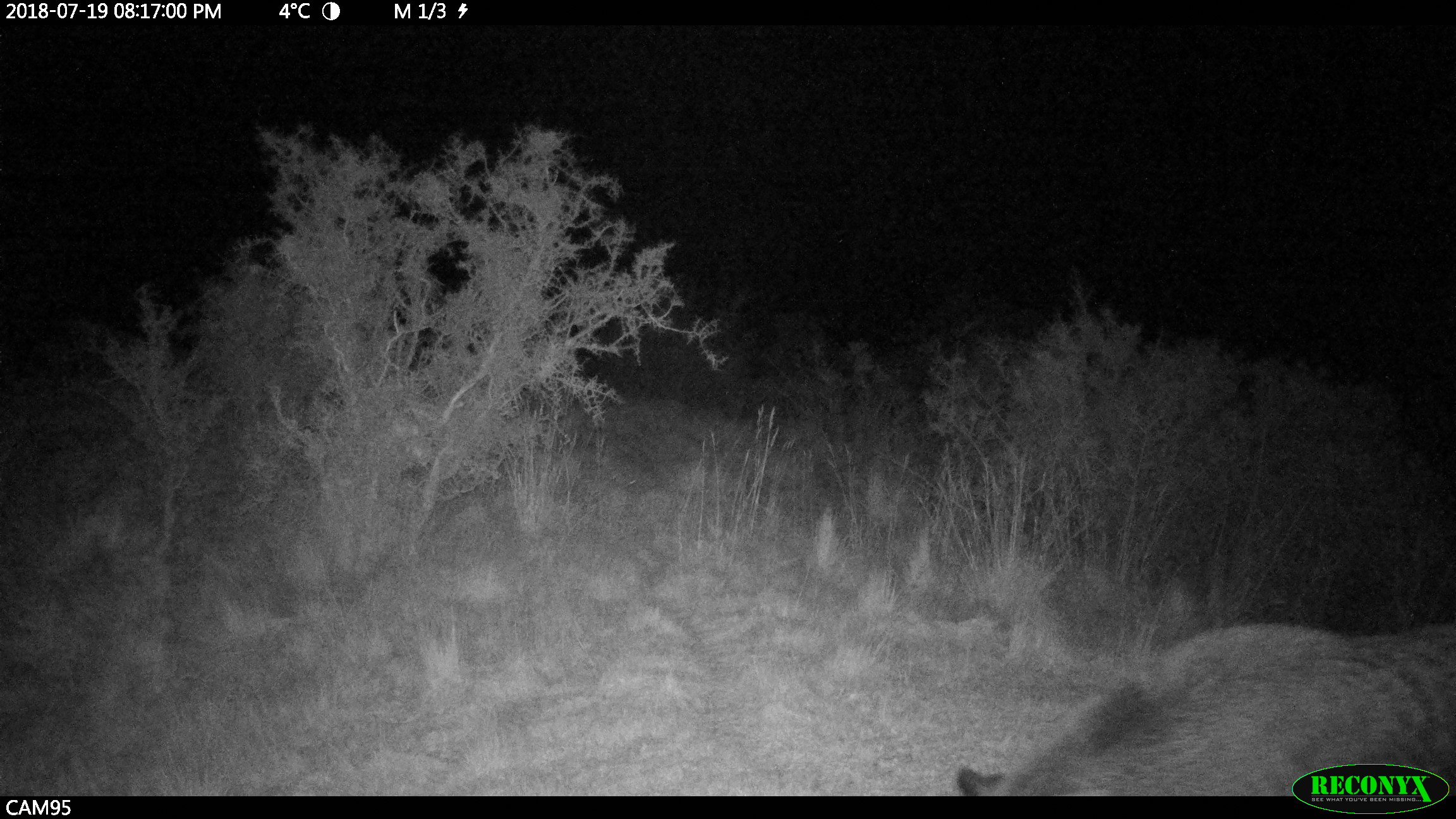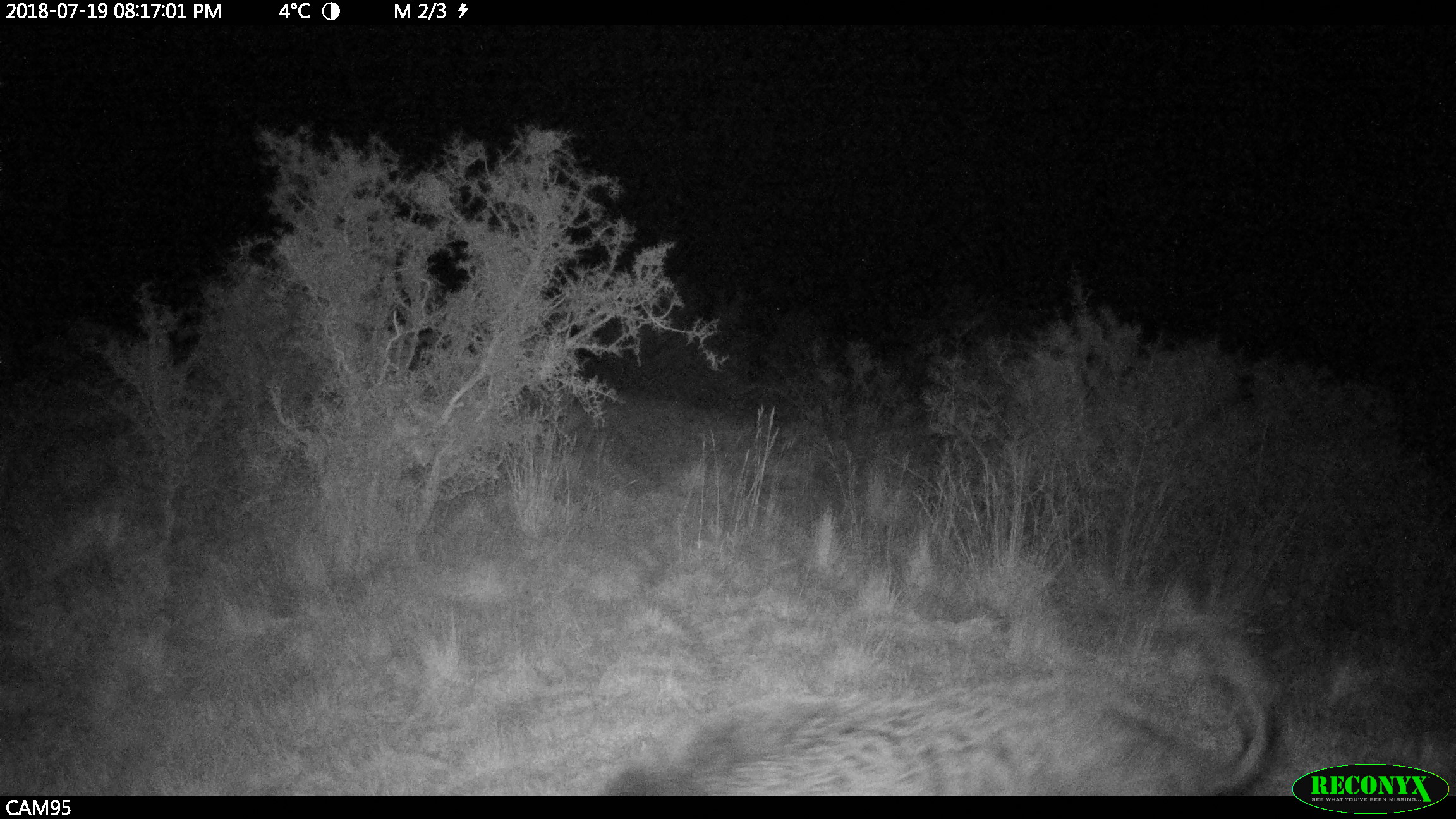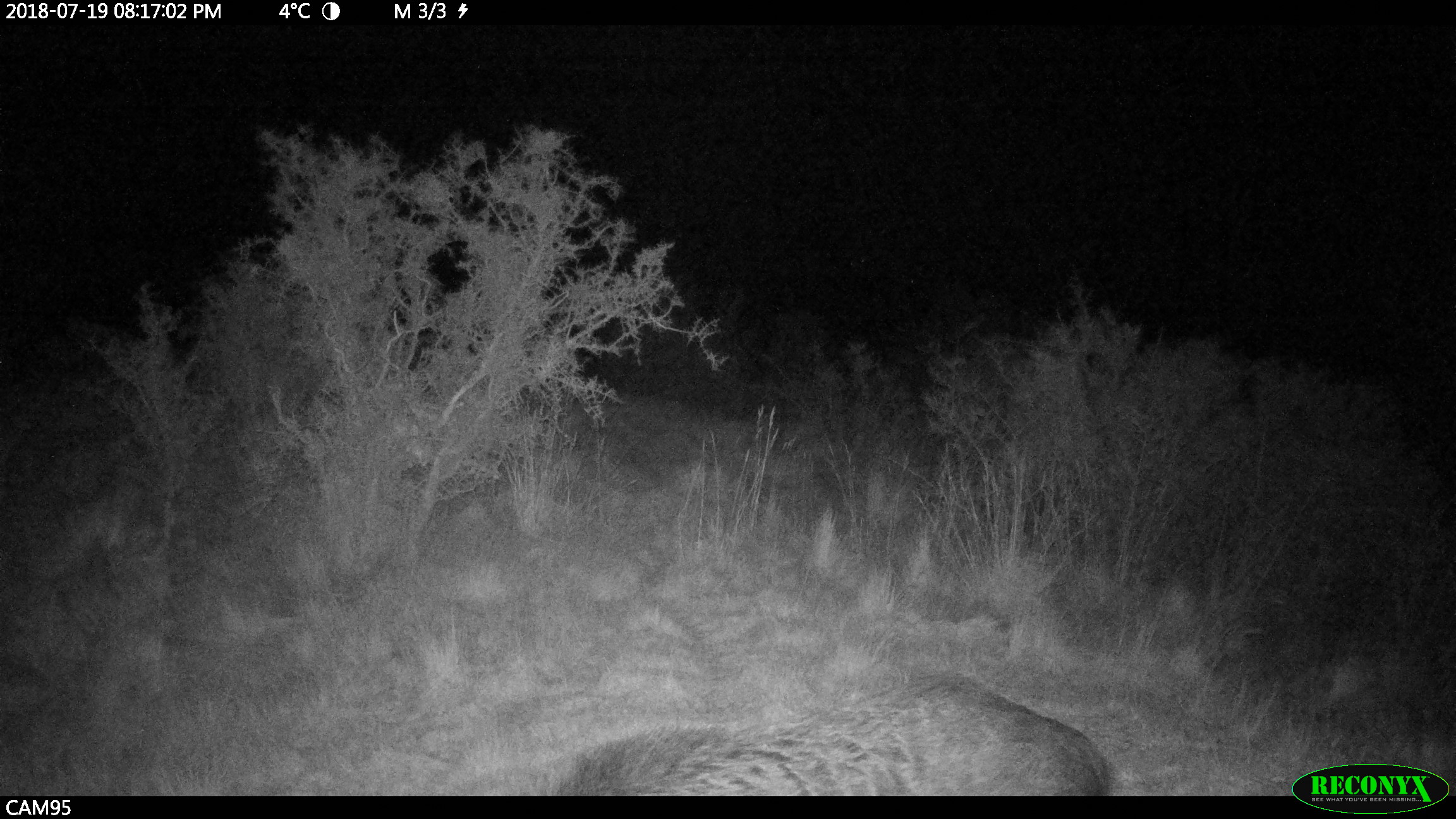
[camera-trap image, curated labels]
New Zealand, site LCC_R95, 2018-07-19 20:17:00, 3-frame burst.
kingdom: Animalia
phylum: Chordata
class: Mammalia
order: Artiodactyla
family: Suidae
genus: Sus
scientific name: Sus scrofa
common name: pig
Pig (Sus scrofa).